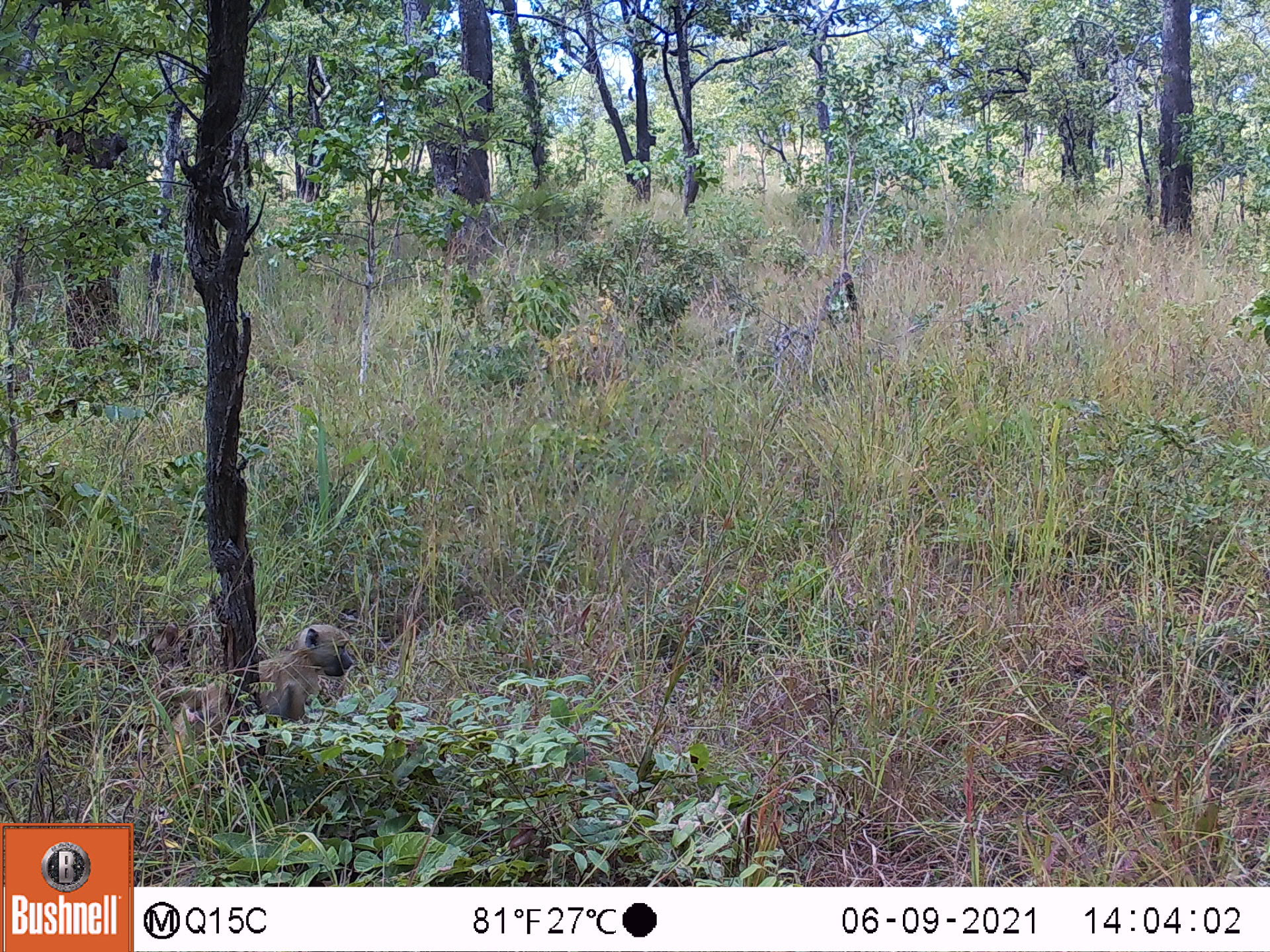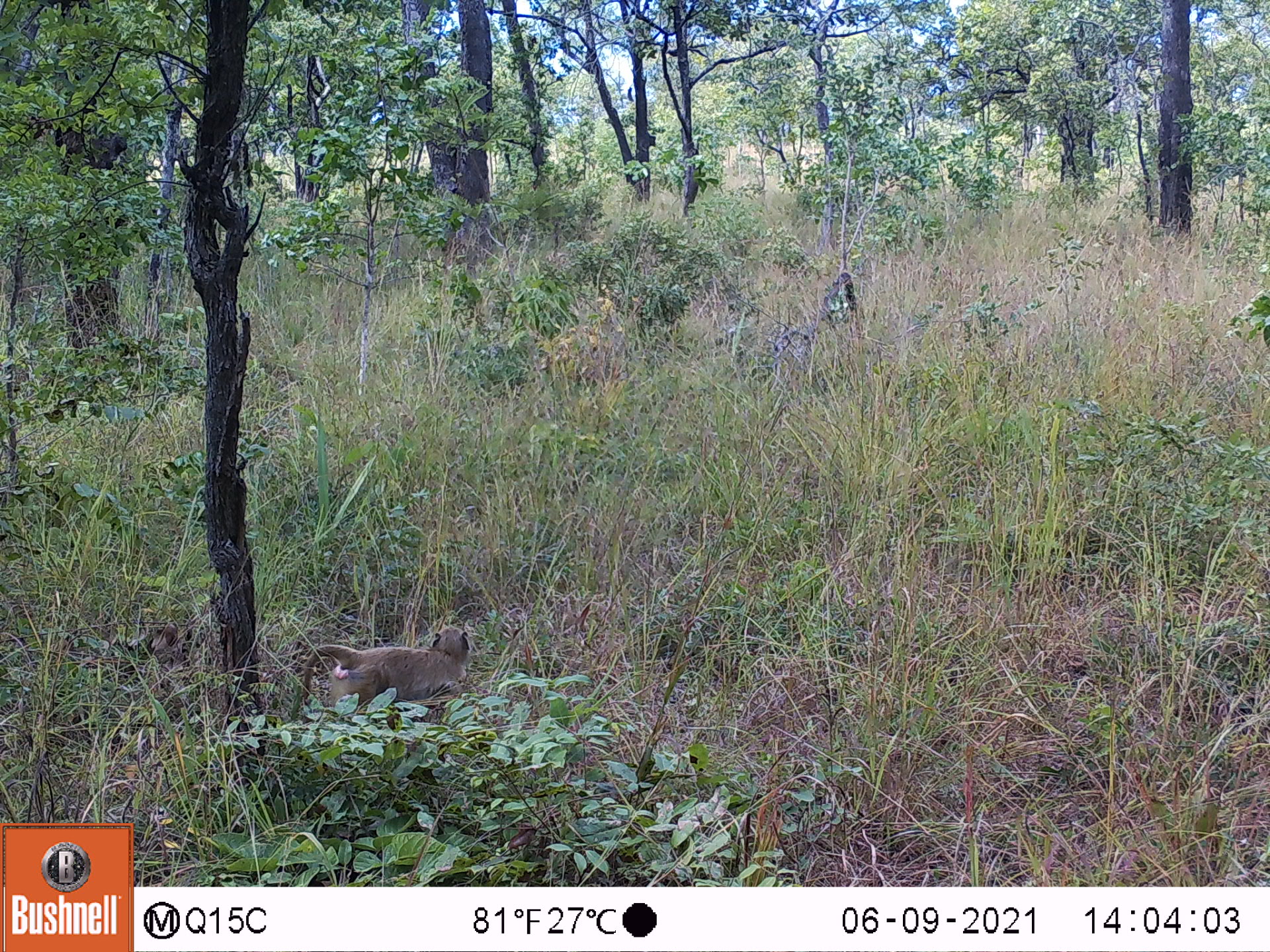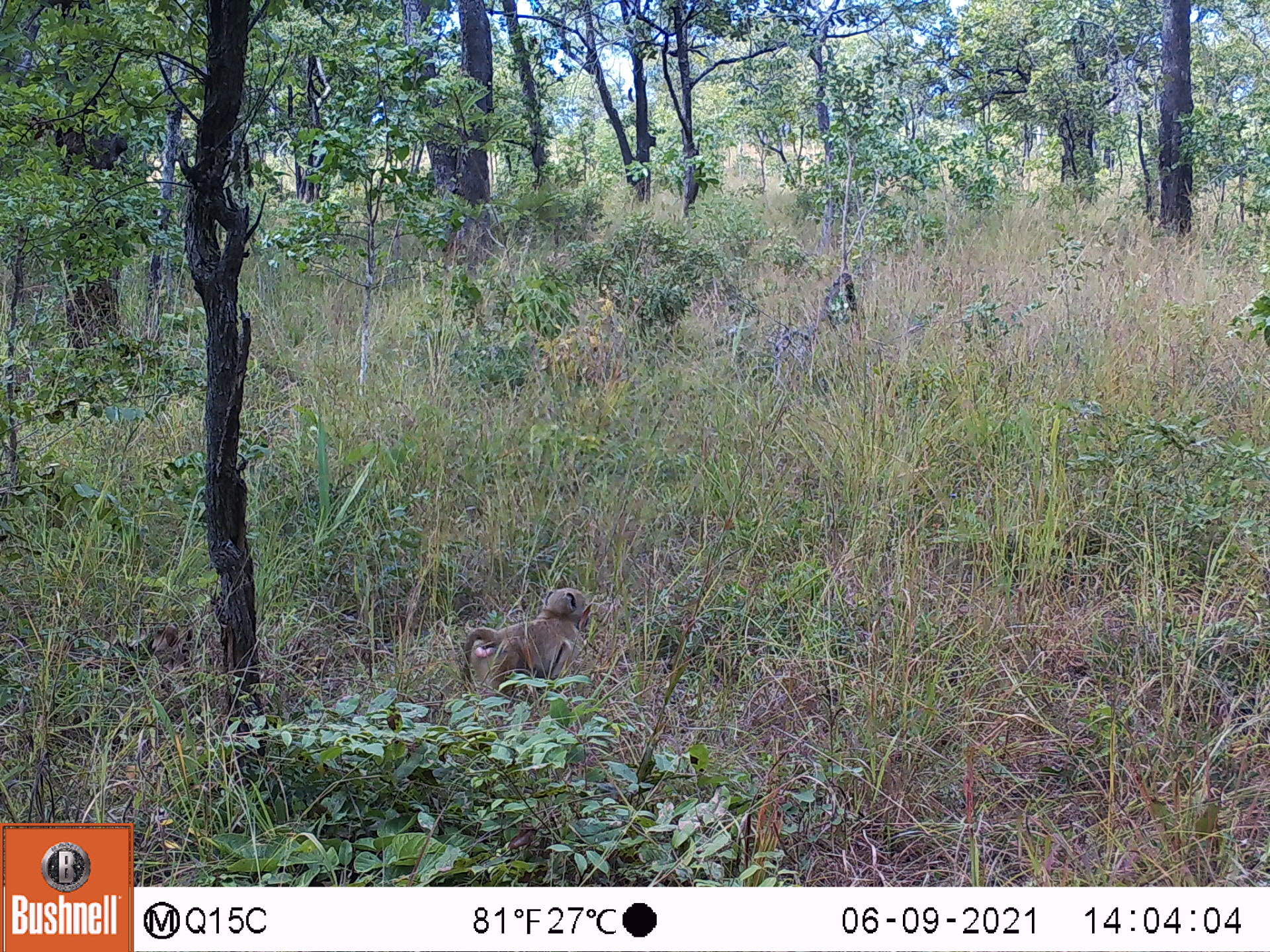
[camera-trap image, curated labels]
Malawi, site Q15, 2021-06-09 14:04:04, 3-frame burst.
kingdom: Animalia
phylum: Chordata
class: Mammalia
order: Primates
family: Cercopithecidae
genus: Papio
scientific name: Papio cynocephalus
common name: yellow baboon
Yellow baboon (Papio cynocephalus), count 1.